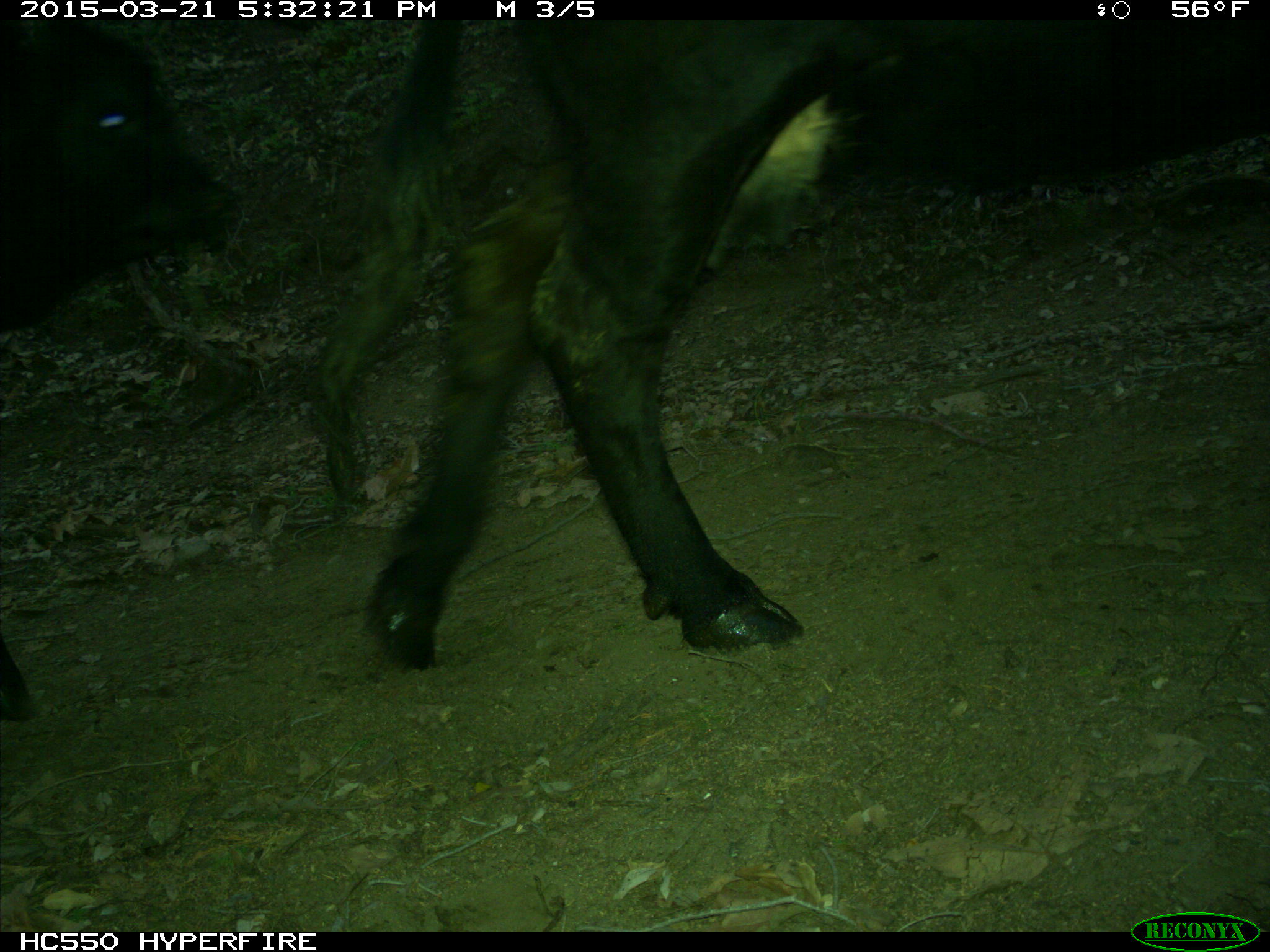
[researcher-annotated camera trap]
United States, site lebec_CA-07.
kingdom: Animalia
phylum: Chordata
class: Mammalia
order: Artiodactyla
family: Bovidae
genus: Bos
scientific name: Bos taurus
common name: domestic cow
Bos taurus (domestic cow).